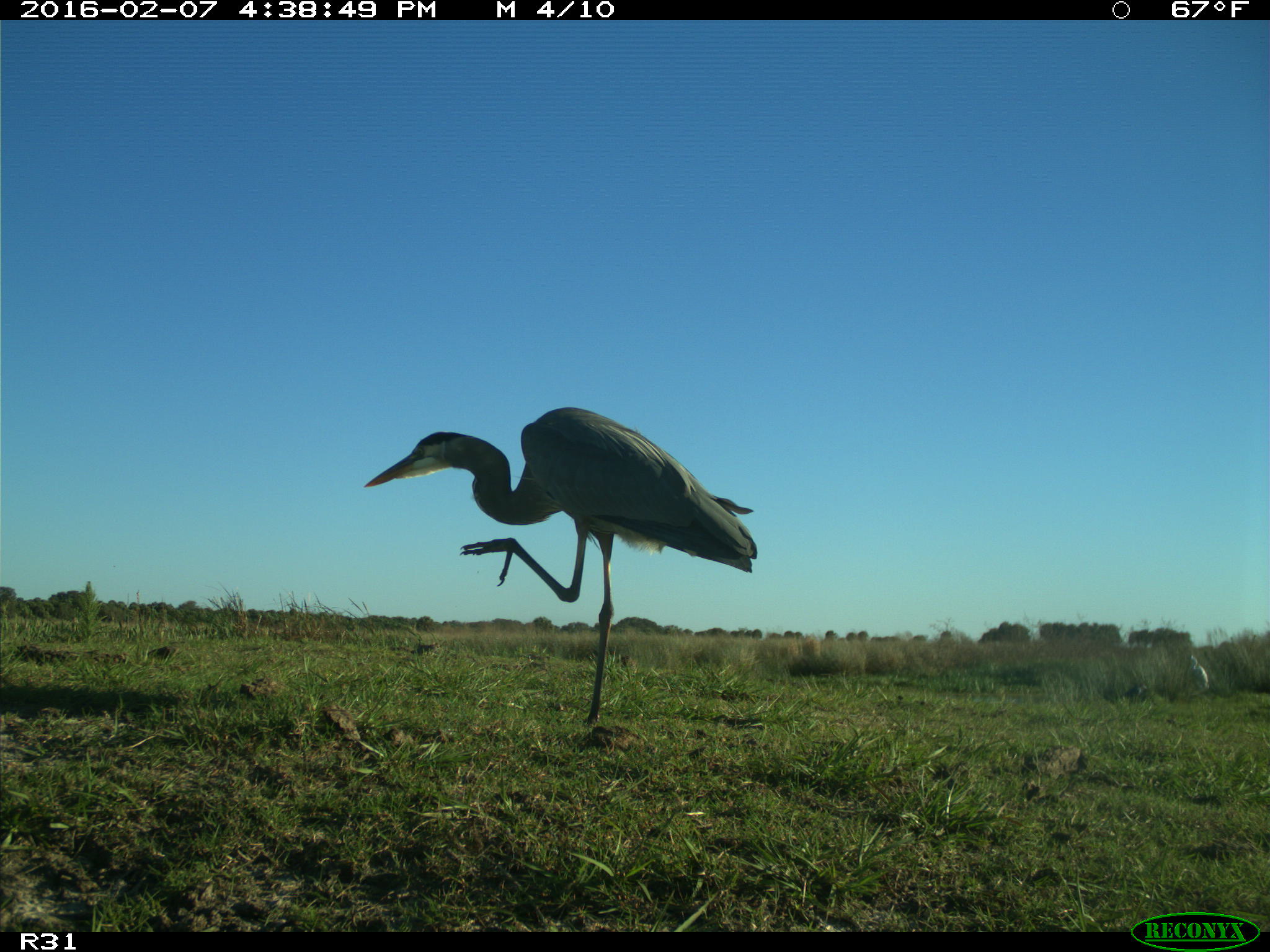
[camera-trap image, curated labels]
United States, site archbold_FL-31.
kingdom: Animalia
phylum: Chordata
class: Aves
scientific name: Aves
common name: birds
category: unidentified bird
Unidentified bird (birds) (Aves).